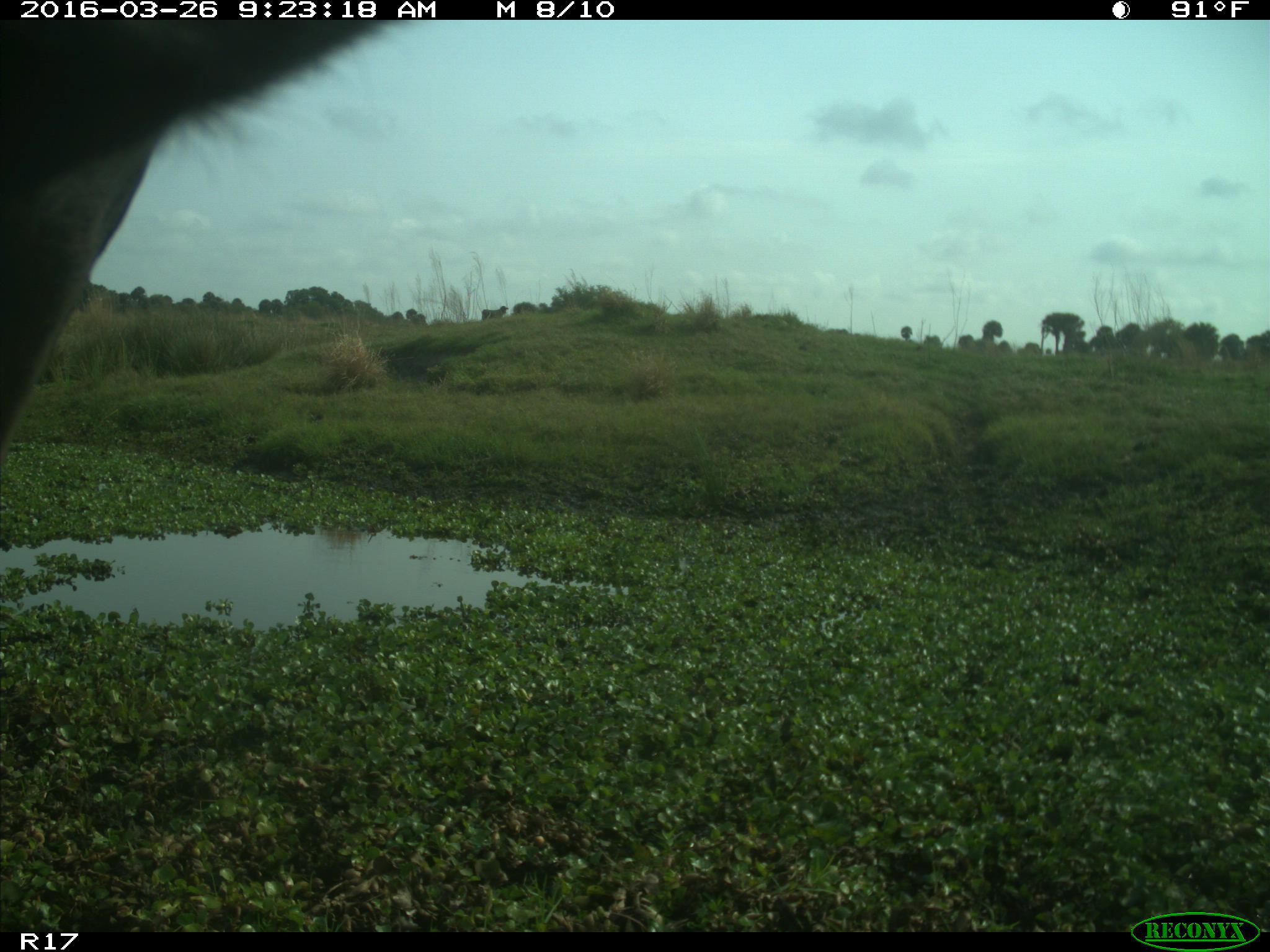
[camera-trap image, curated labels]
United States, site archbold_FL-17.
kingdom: Animalia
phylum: Chordata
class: Mammalia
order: Artiodactyla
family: Bovidae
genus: Bos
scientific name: Bos taurus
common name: domestic cow